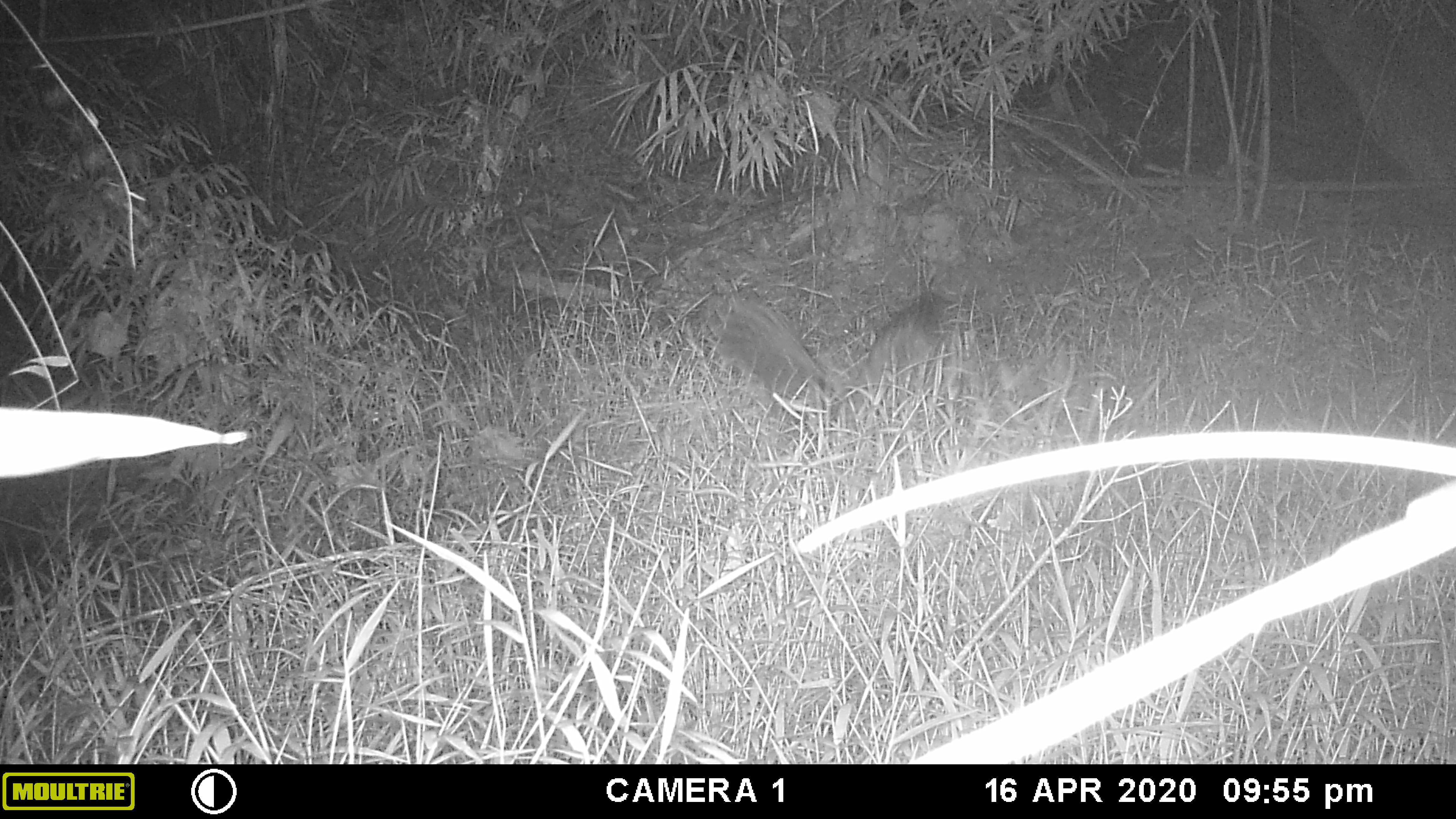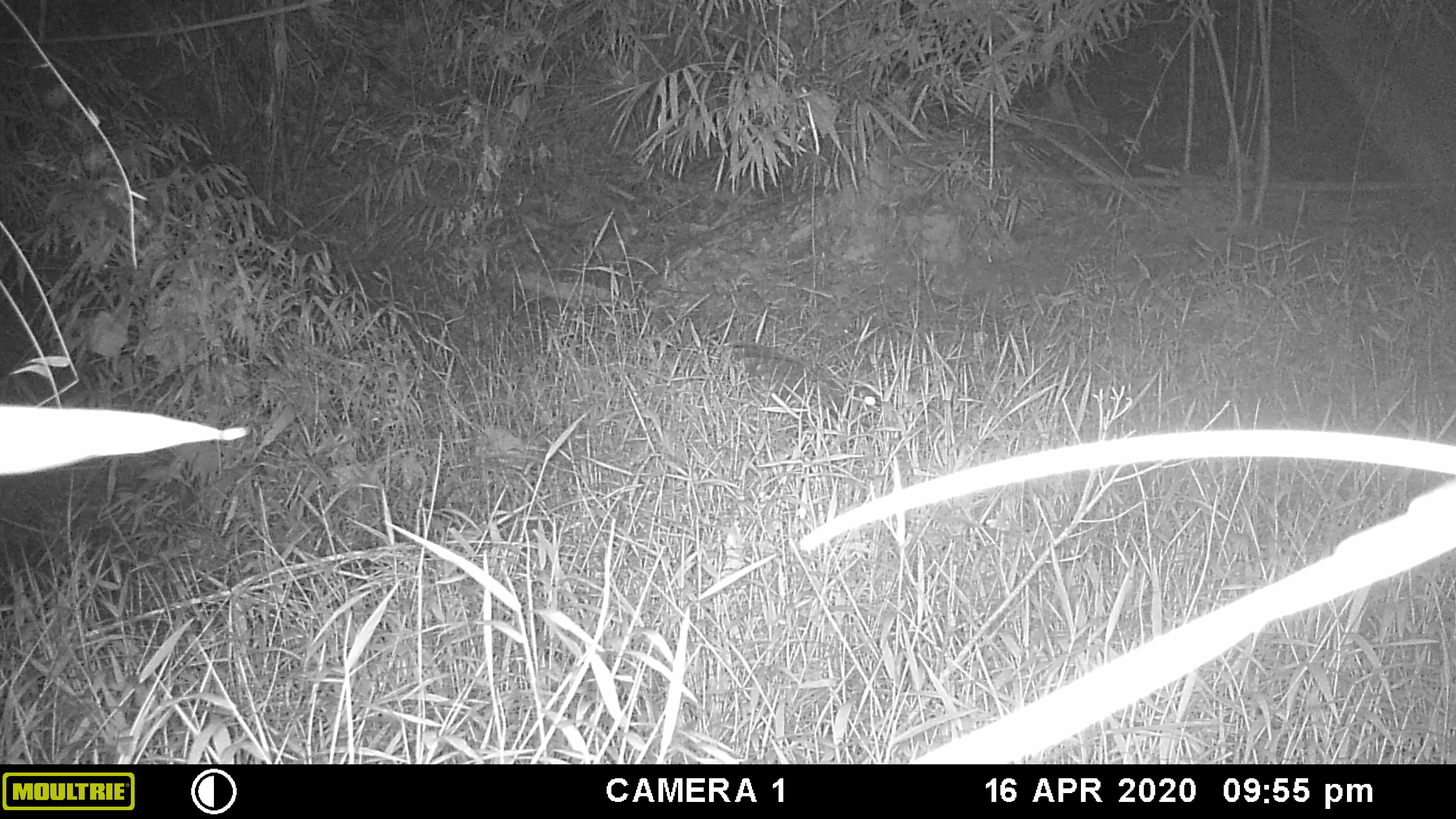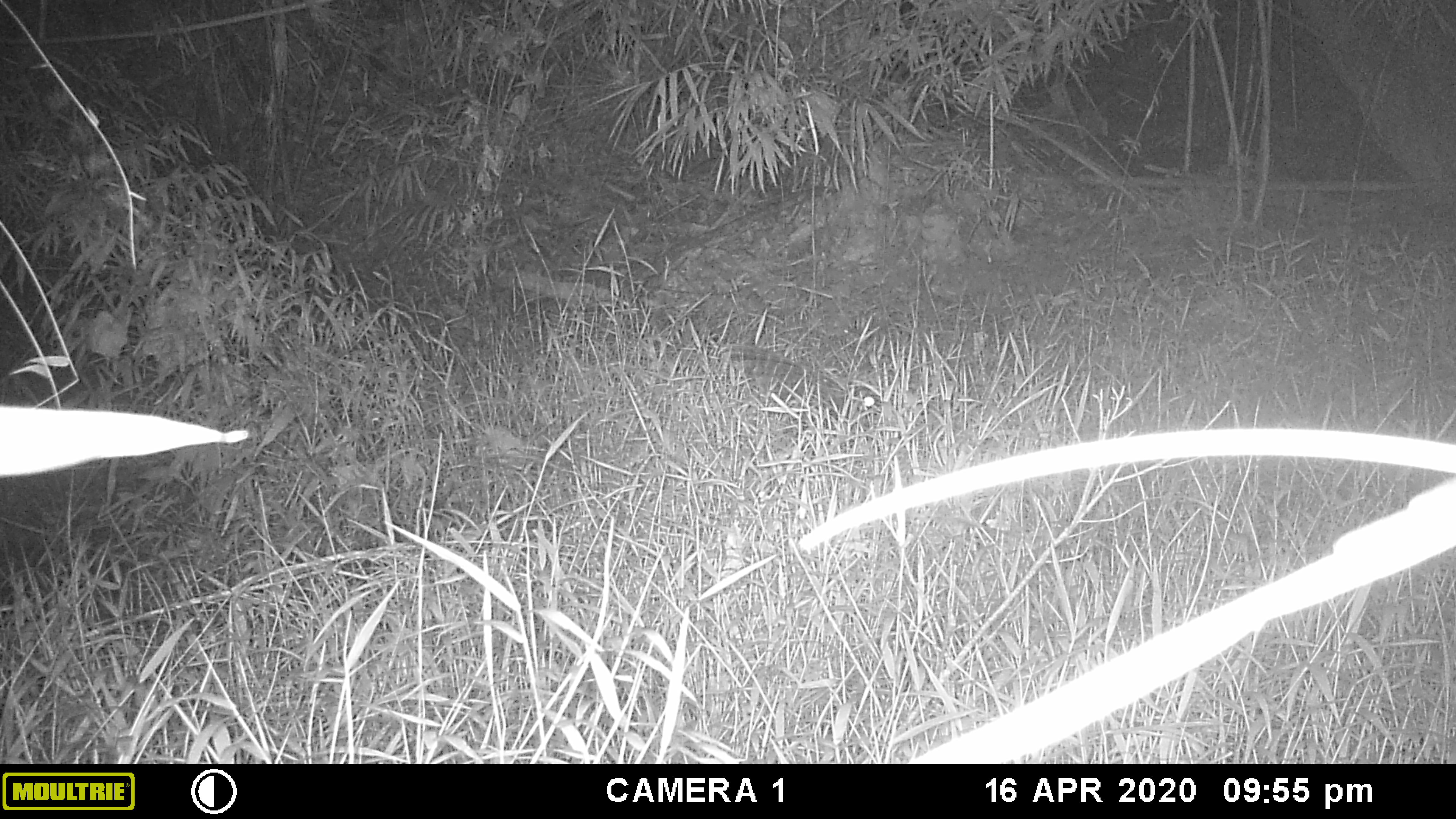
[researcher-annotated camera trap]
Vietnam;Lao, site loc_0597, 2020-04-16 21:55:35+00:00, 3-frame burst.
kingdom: Animalia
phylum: Chordata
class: Aves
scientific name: Aves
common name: bird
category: unidentified bird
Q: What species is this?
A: Unidentified bird (bird) (Aves).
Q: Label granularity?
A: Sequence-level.